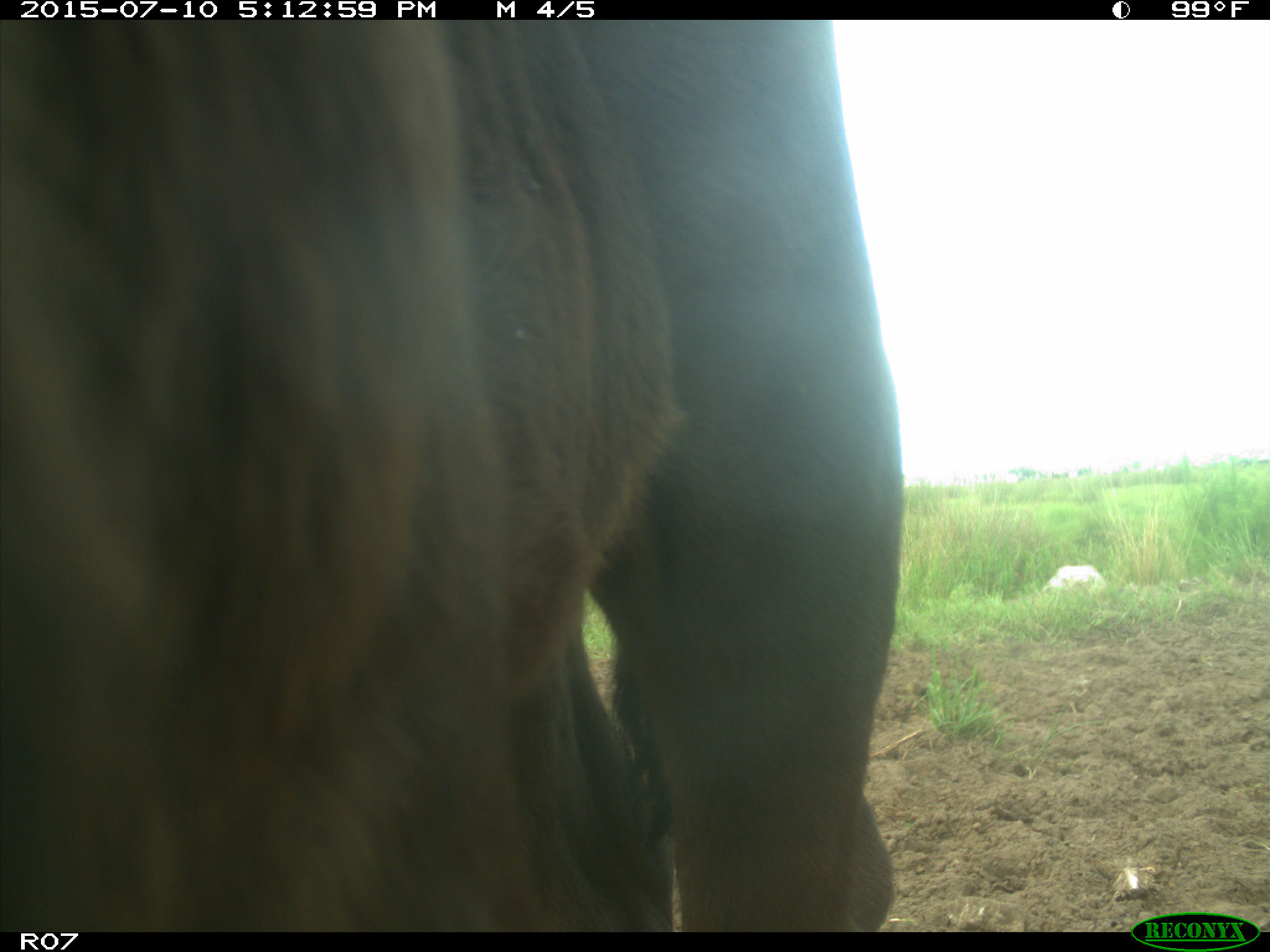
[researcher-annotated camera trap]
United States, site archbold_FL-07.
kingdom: Animalia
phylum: Chordata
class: Mammalia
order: Artiodactyla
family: Bovidae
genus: Bos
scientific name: Bos taurus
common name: domestic cow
Bos taurus (domestic cow).